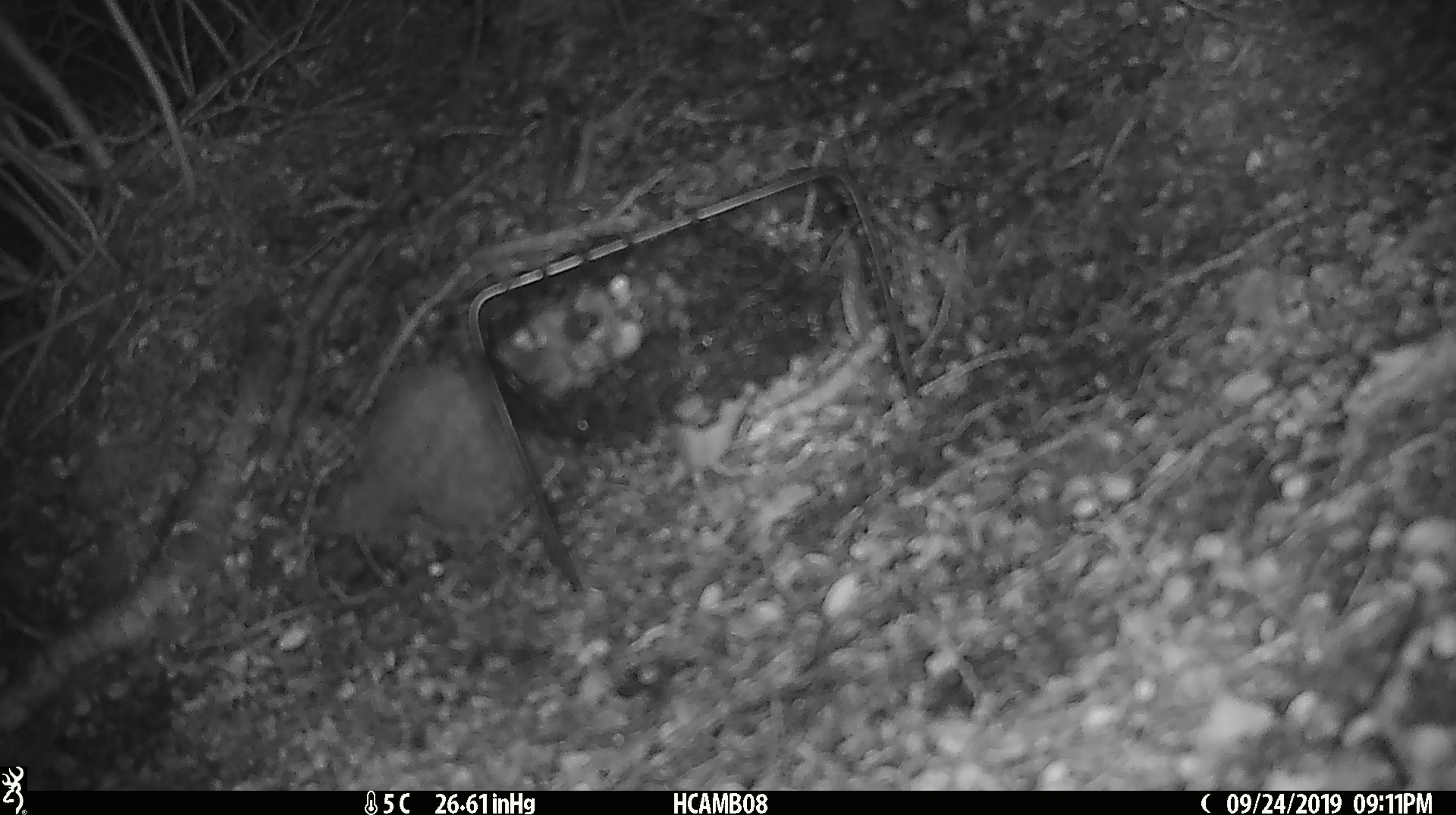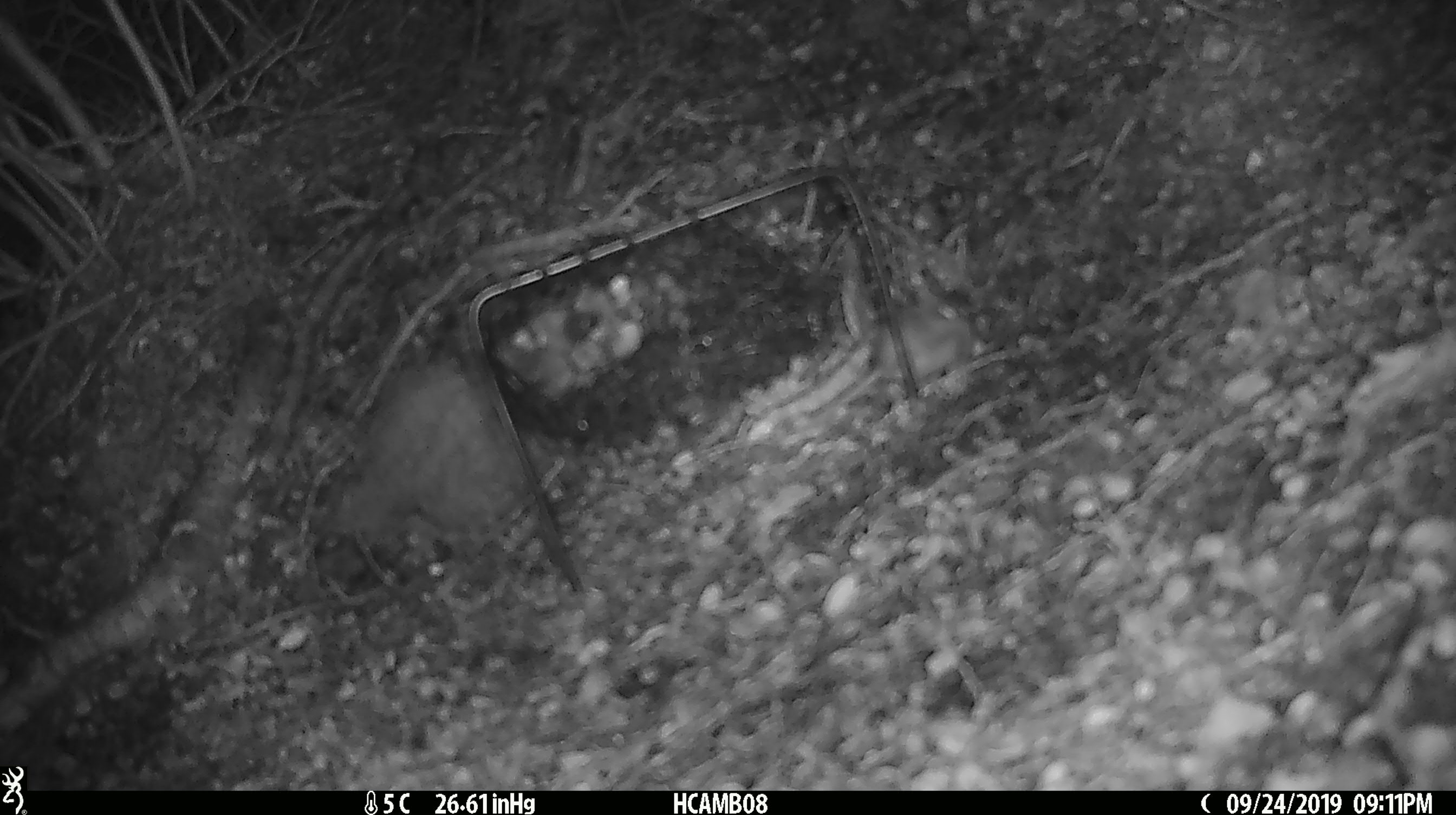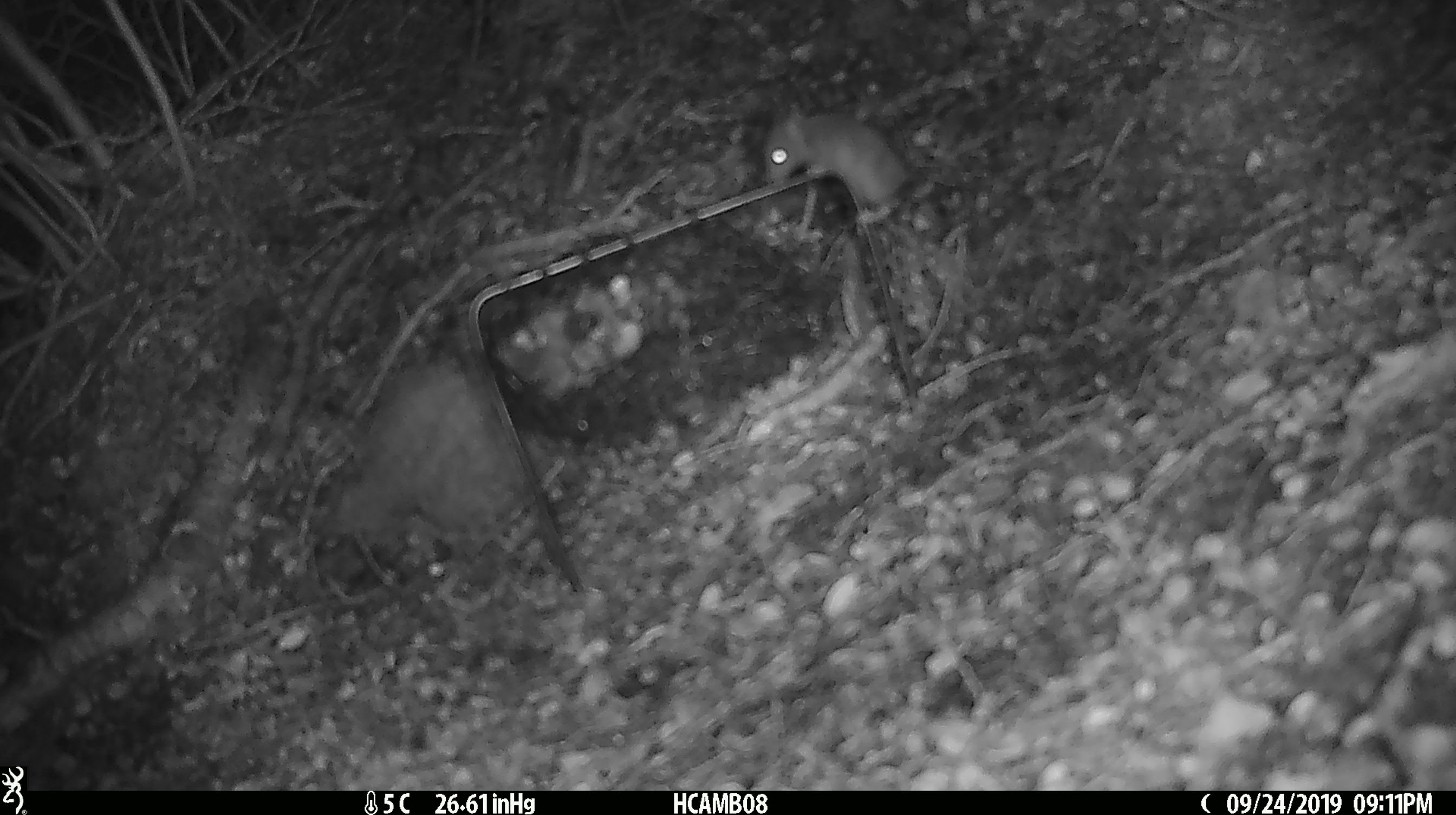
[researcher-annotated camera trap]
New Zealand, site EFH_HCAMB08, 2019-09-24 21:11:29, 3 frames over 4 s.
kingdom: Animalia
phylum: Chordata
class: Mammalia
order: Rodentia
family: Muridae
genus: Mus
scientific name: Mus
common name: mouse